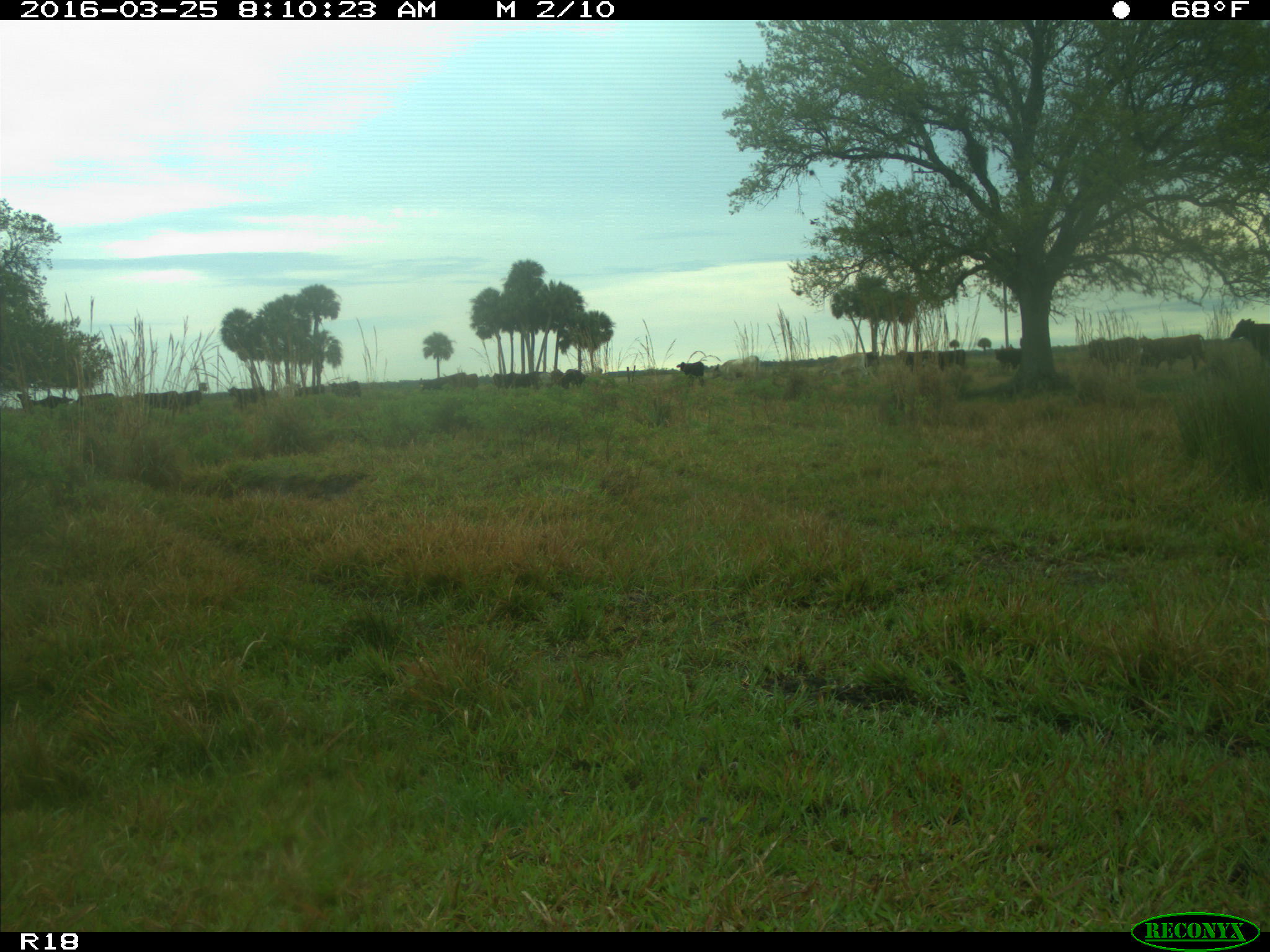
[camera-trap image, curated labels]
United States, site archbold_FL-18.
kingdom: Animalia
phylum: Chordata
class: Mammalia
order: Artiodactyla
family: Bovidae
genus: Bos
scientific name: Bos taurus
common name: domestic cow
Bos taurus (domestic cow).